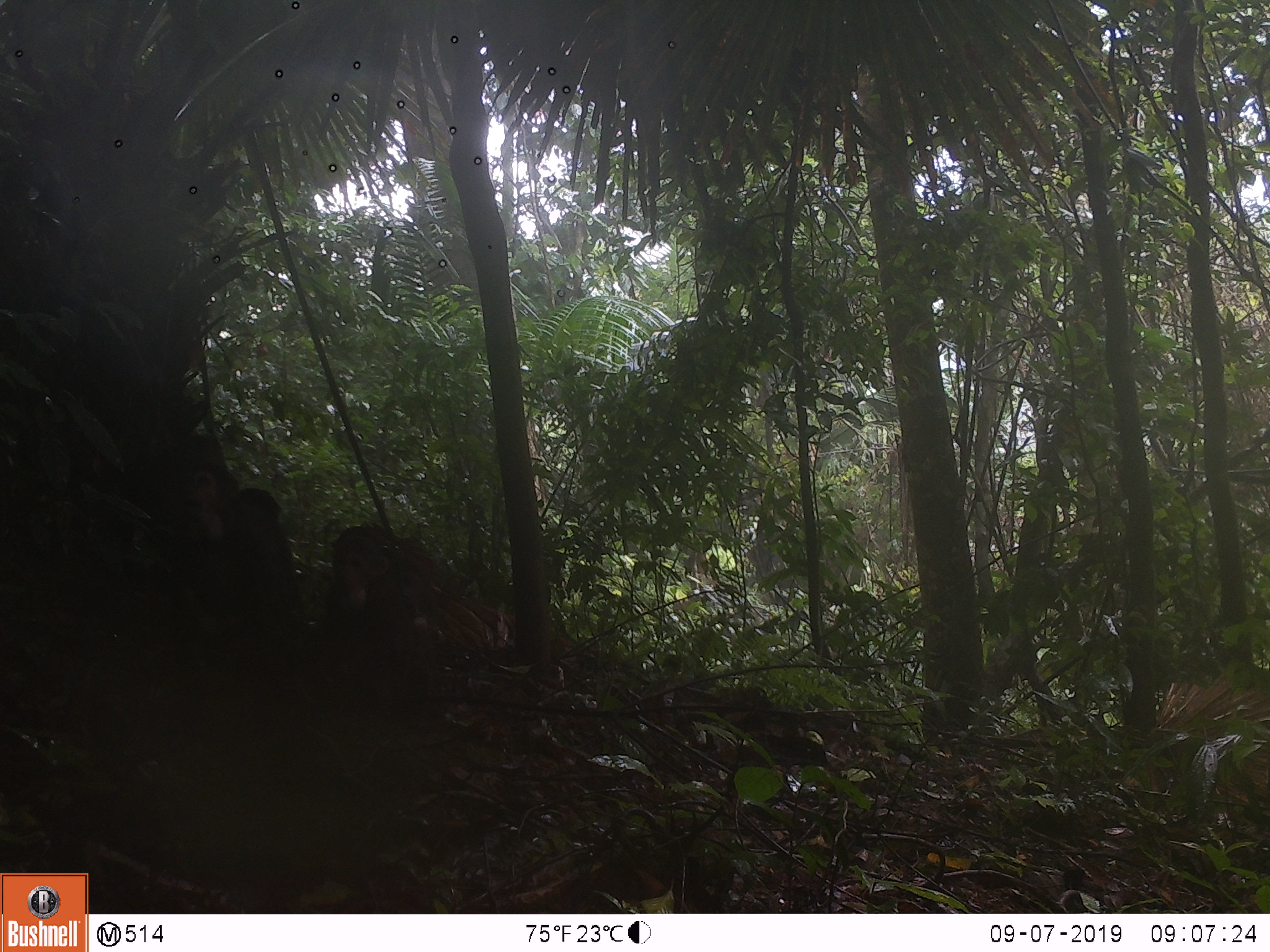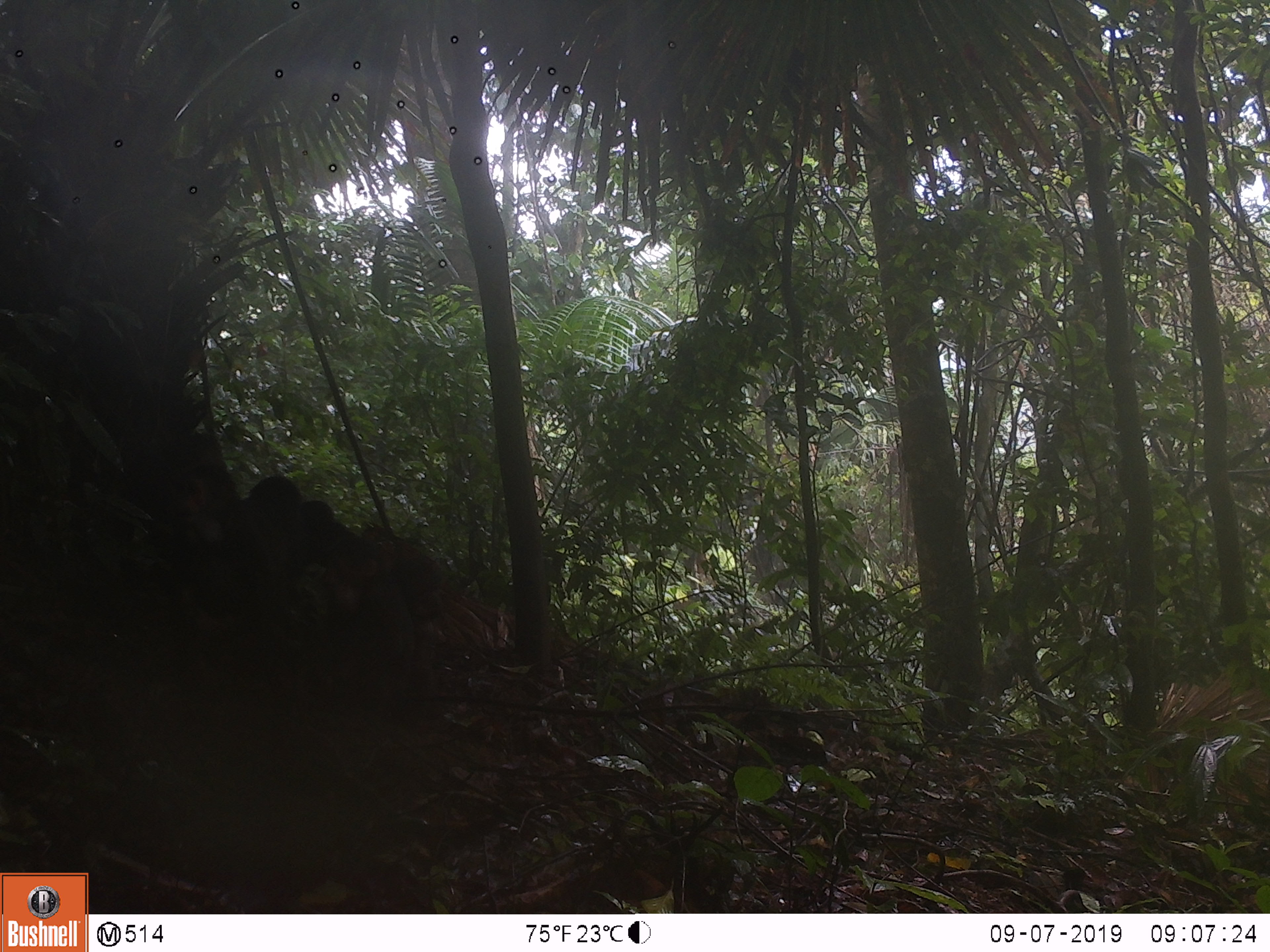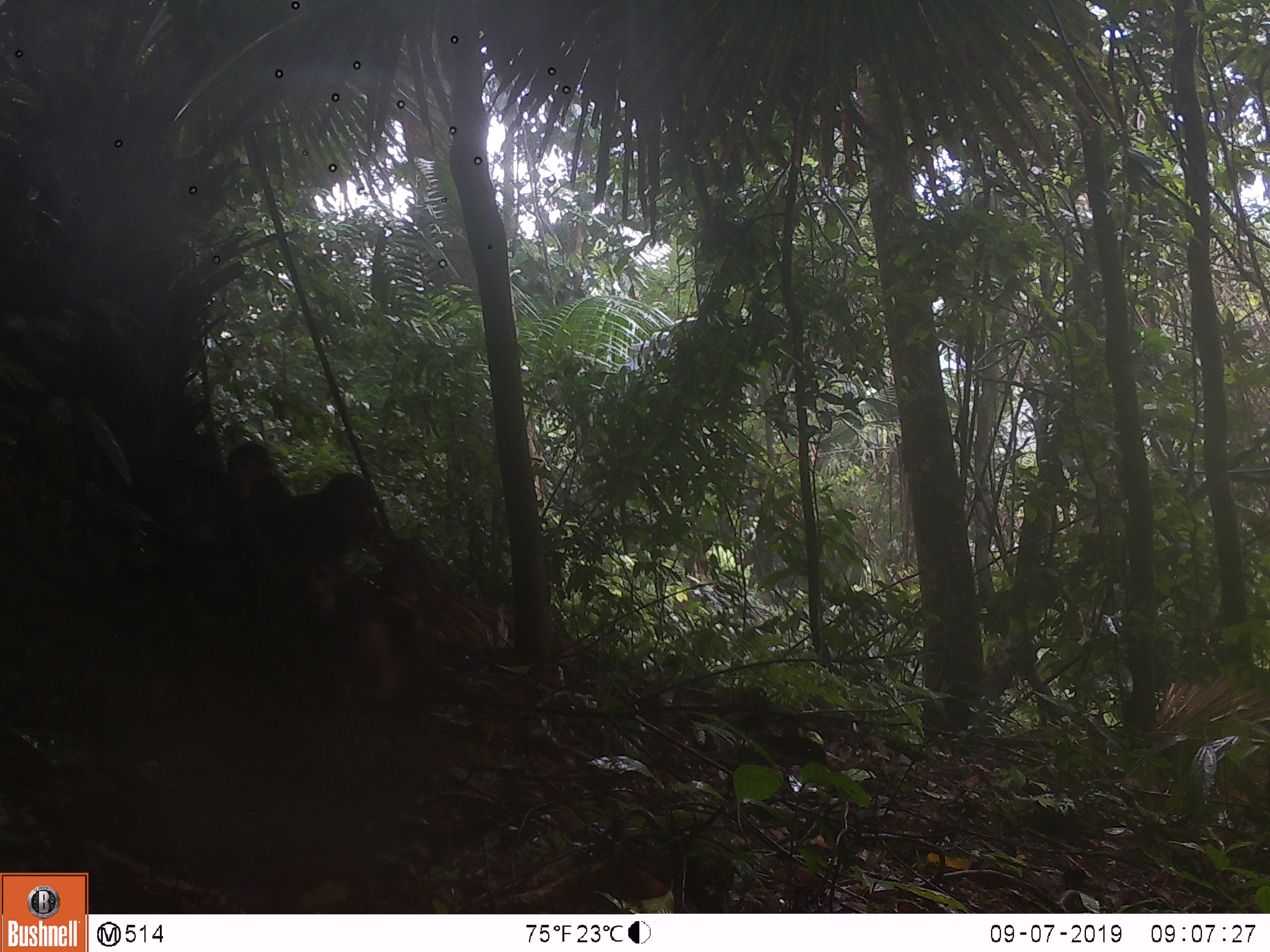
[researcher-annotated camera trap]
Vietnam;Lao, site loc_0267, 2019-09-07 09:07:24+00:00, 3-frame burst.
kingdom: Animalia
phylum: Chordata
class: Mammalia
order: Primates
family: Cercopithecidae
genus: Macaca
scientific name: Macaca arctoides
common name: stump-tailed macaque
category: stump tailed macaque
Stump tailed macaque (stump-tailed macaque) (Macaca arctoides). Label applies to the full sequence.